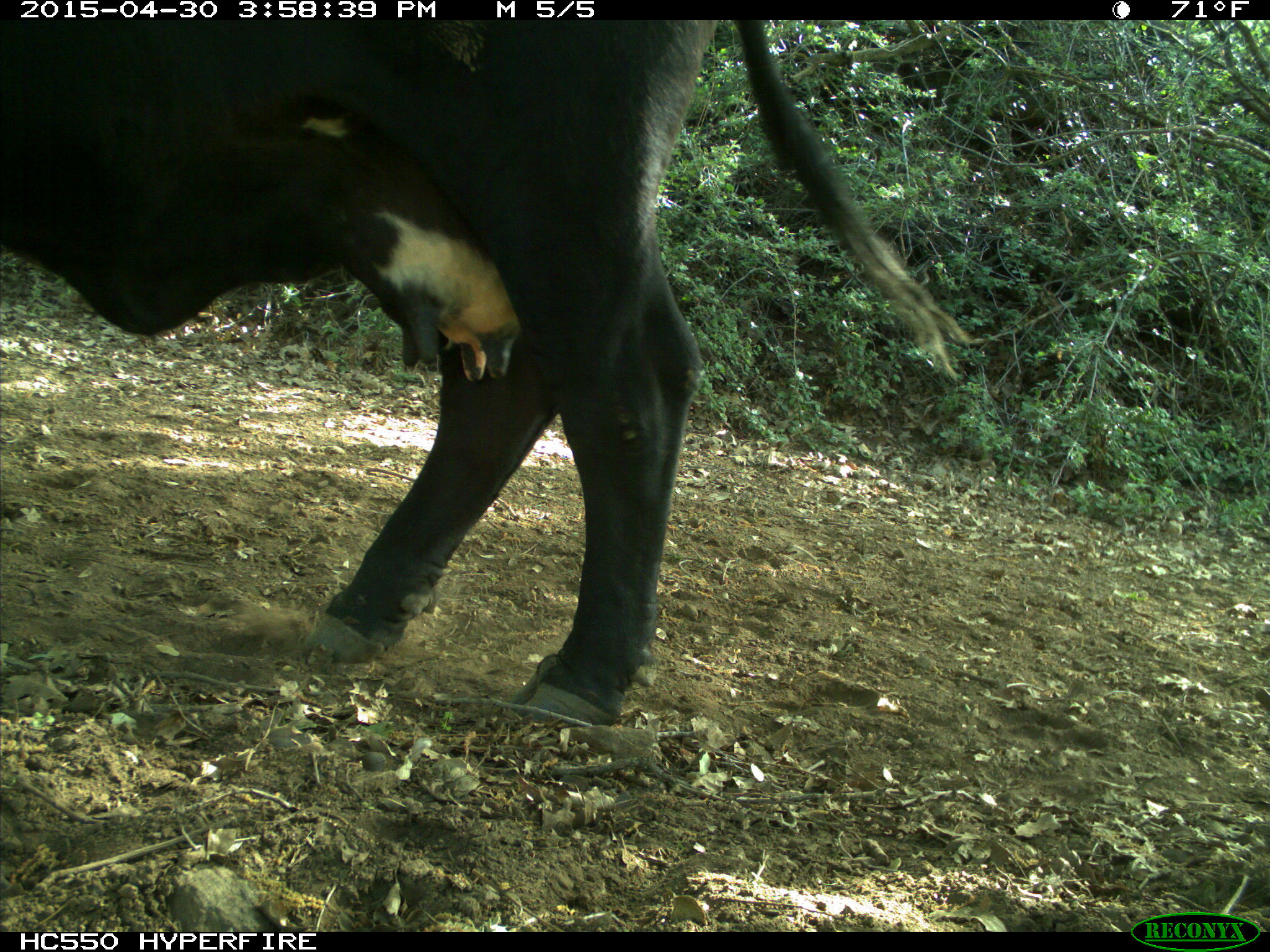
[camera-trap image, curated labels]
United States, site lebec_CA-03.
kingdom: Animalia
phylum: Chordata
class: Mammalia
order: Artiodactyla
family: Bovidae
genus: Bos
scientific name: Bos taurus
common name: domestic cow